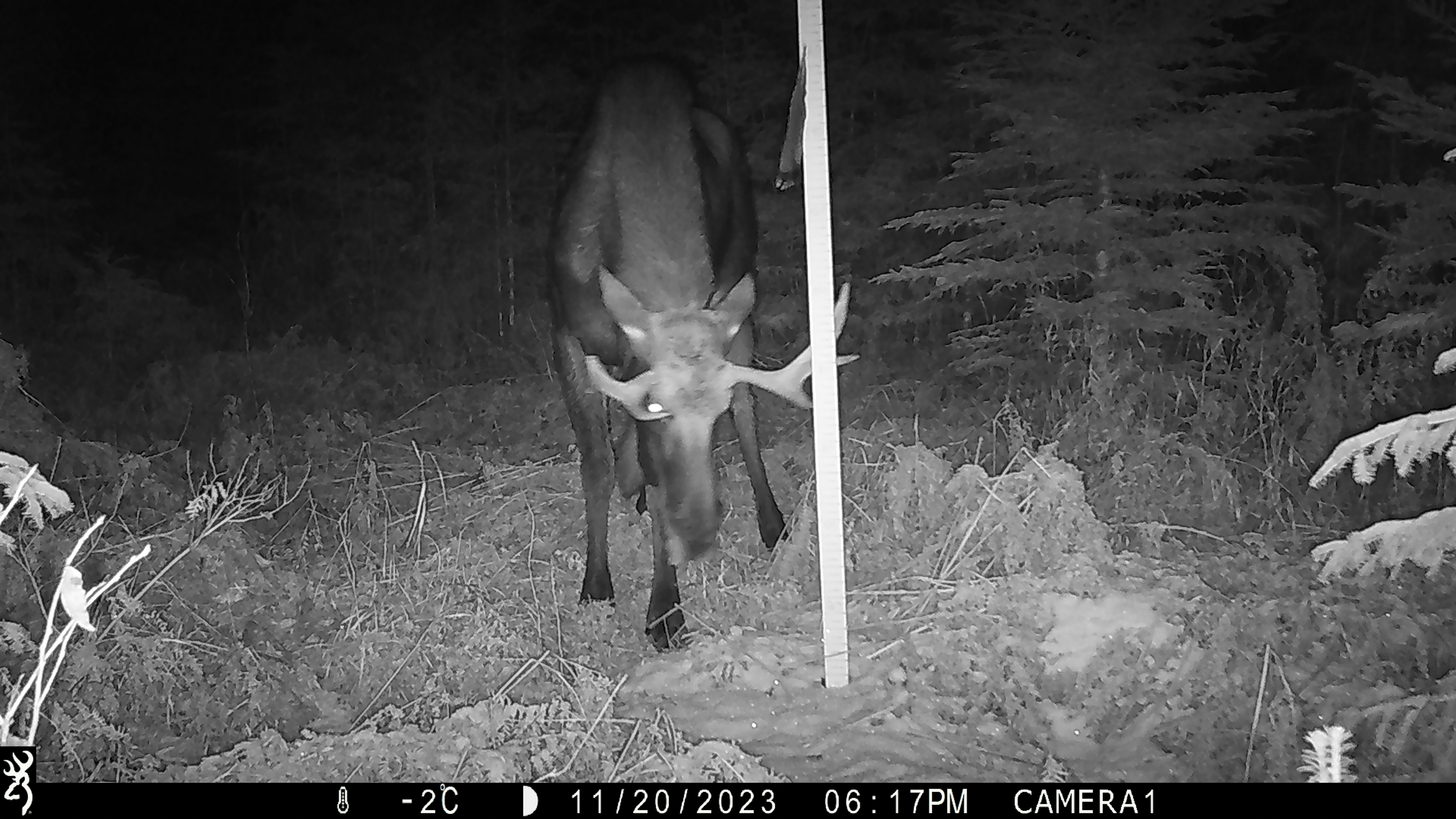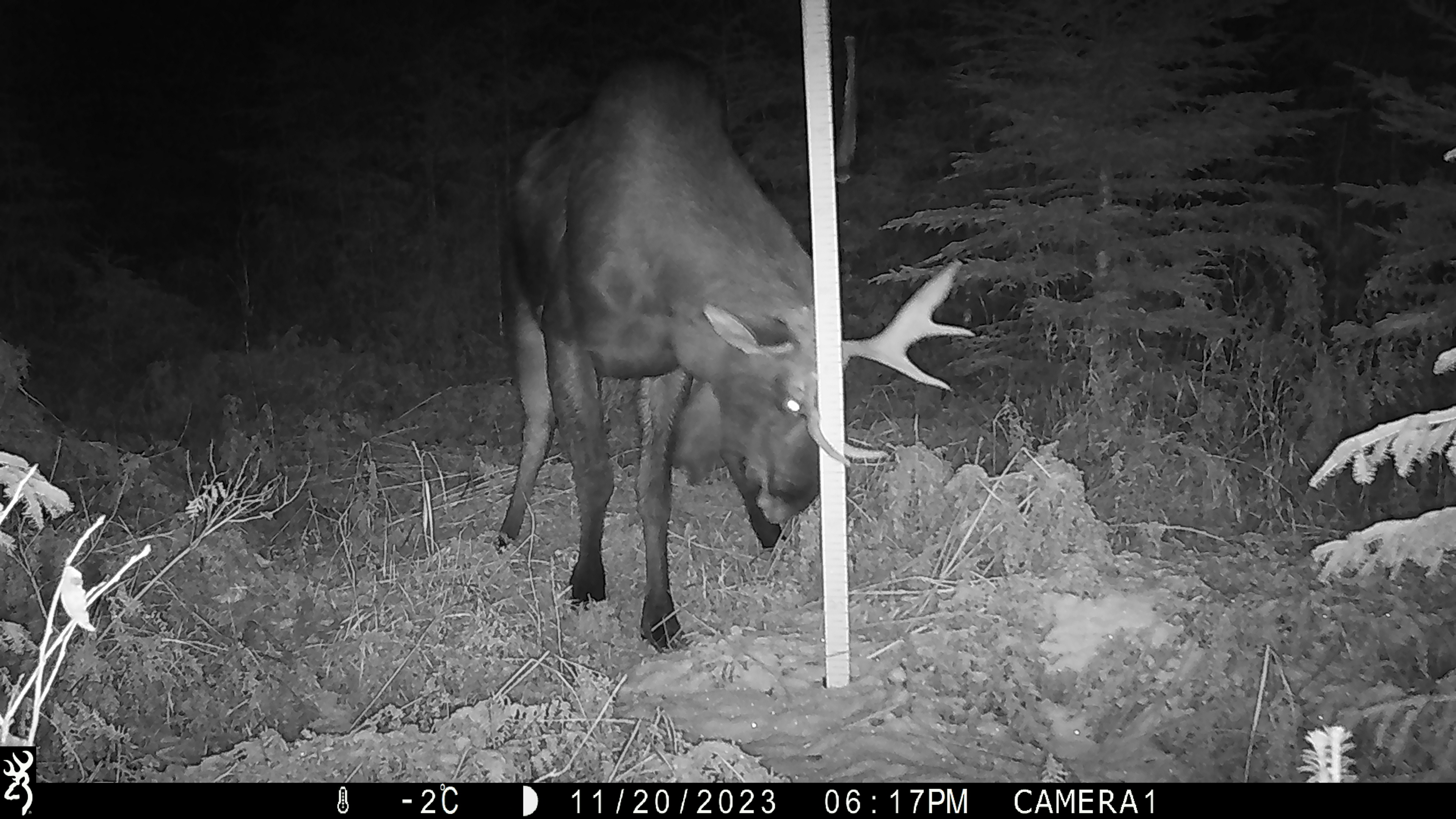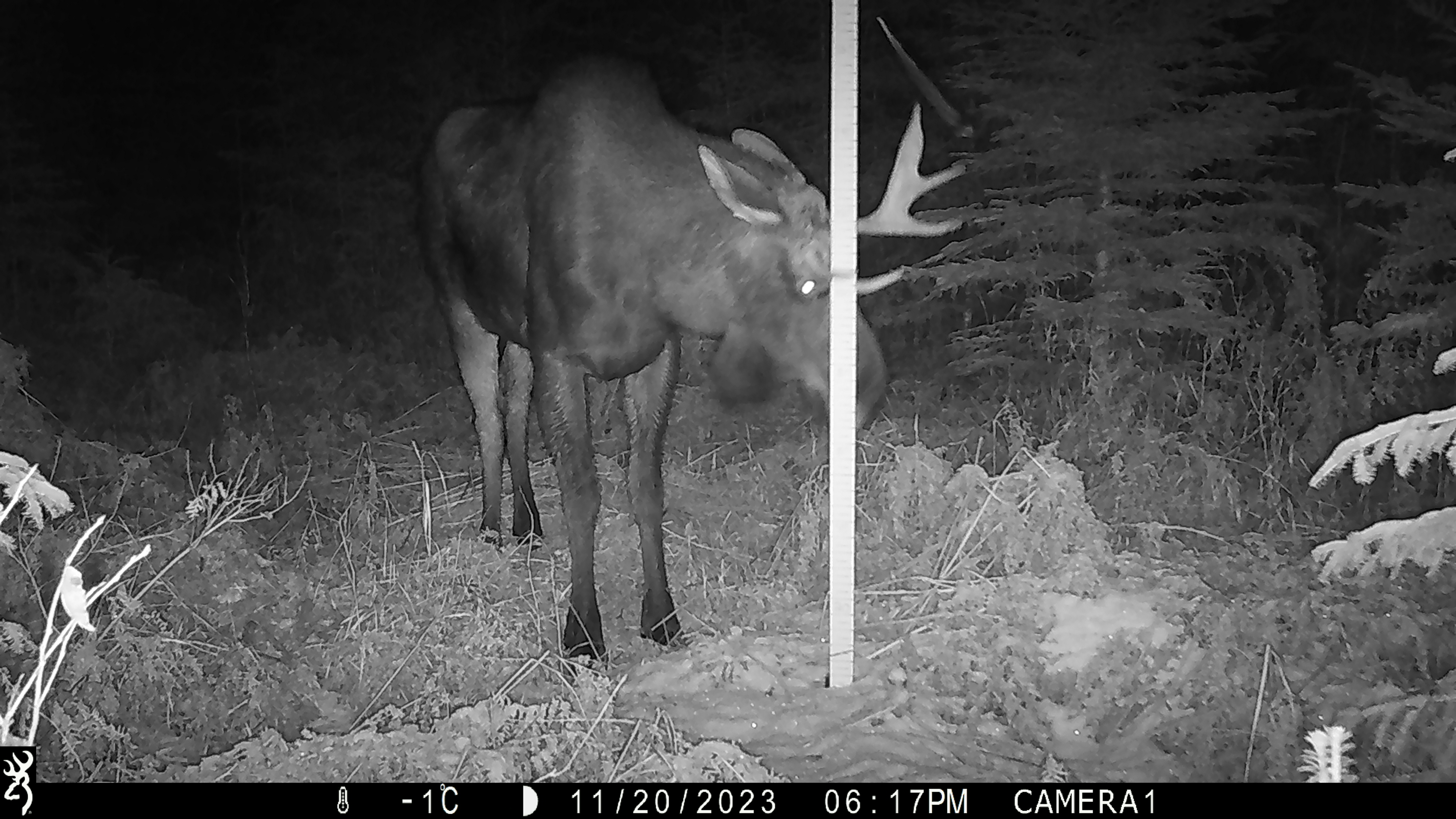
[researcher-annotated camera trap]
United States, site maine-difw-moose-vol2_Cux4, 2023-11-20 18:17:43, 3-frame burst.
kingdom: Animalia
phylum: Chordata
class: Mammalia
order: Artiodactyla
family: Cervidae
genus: Alces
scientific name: Alces alces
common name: moose